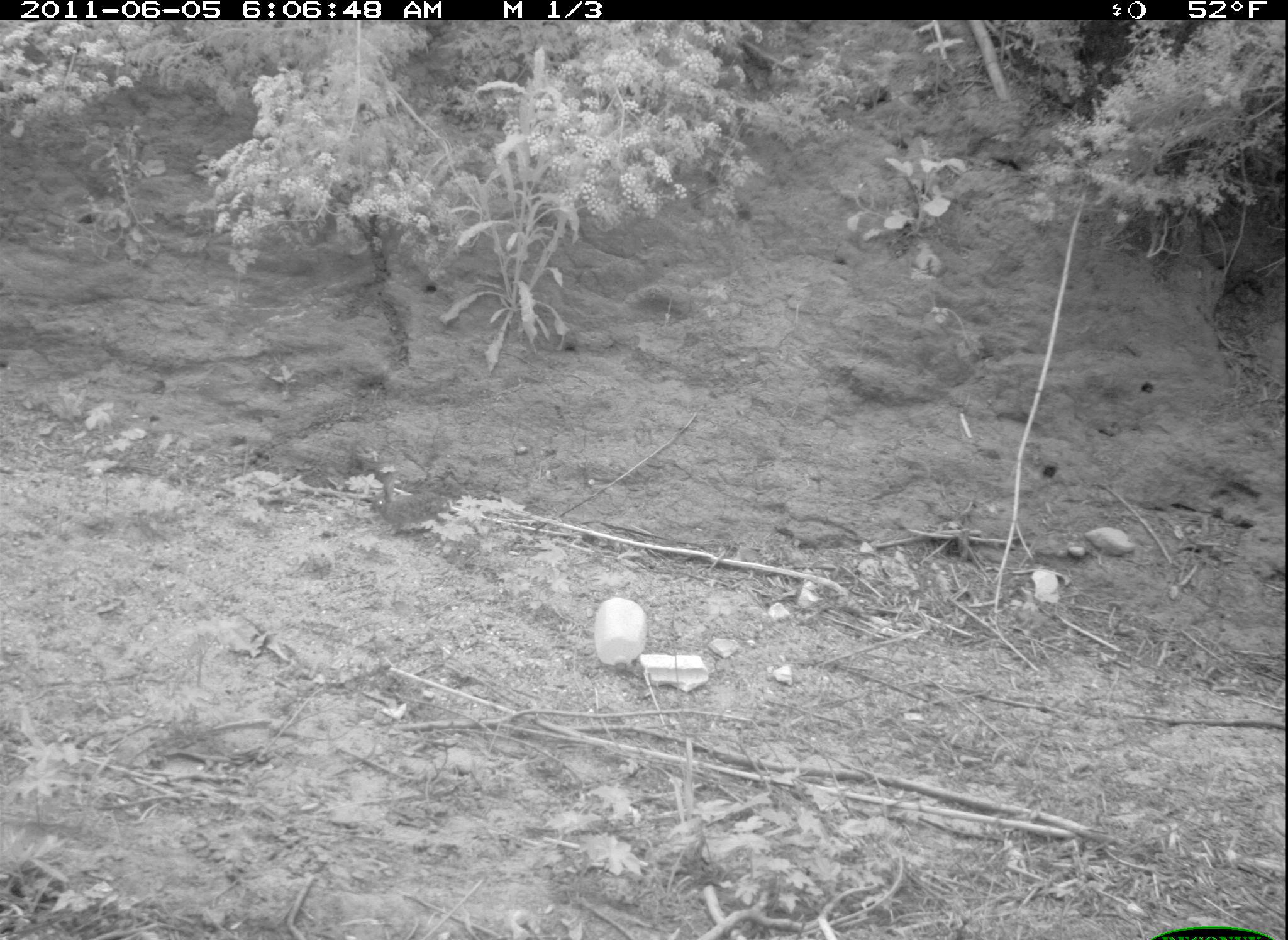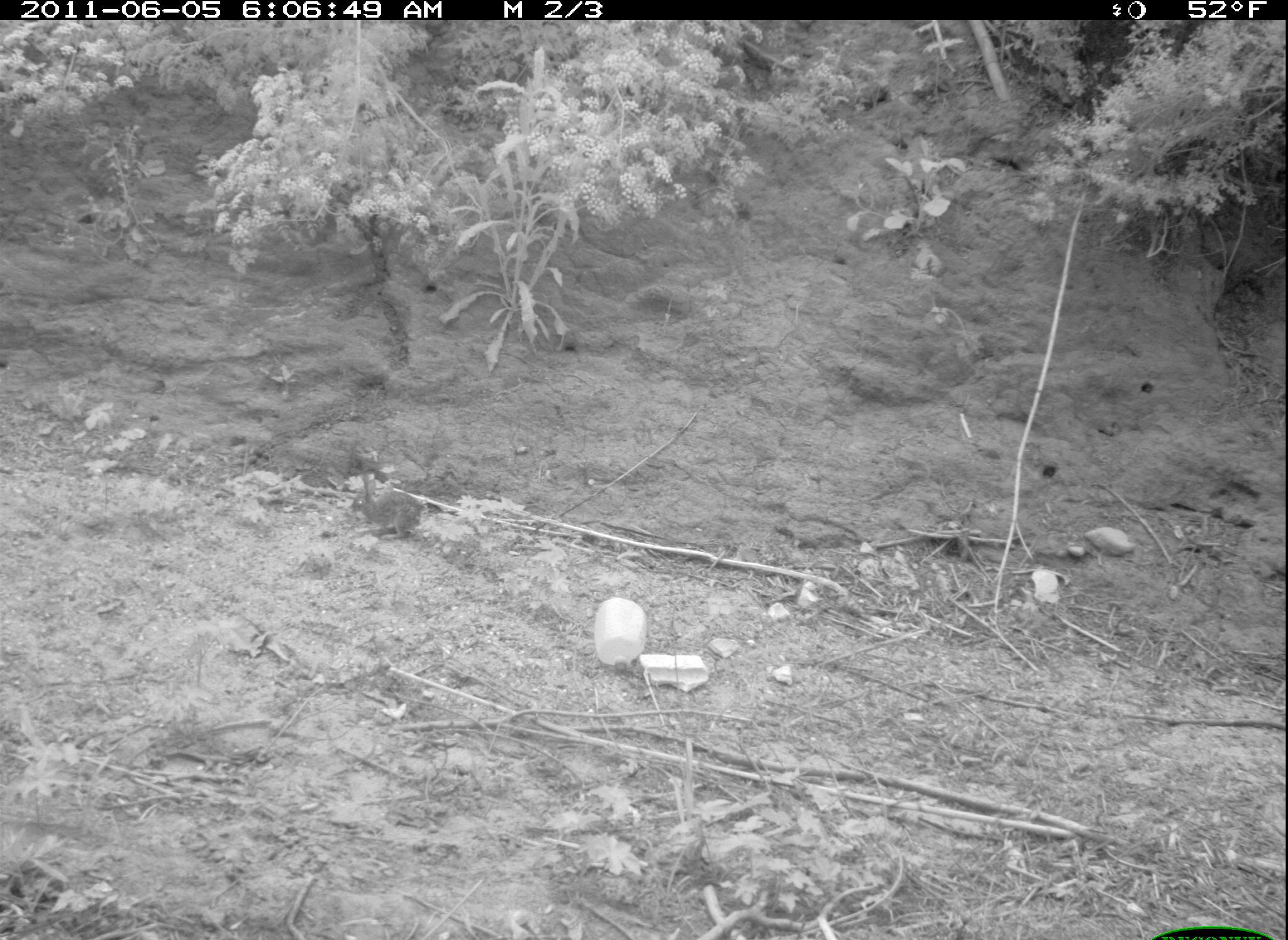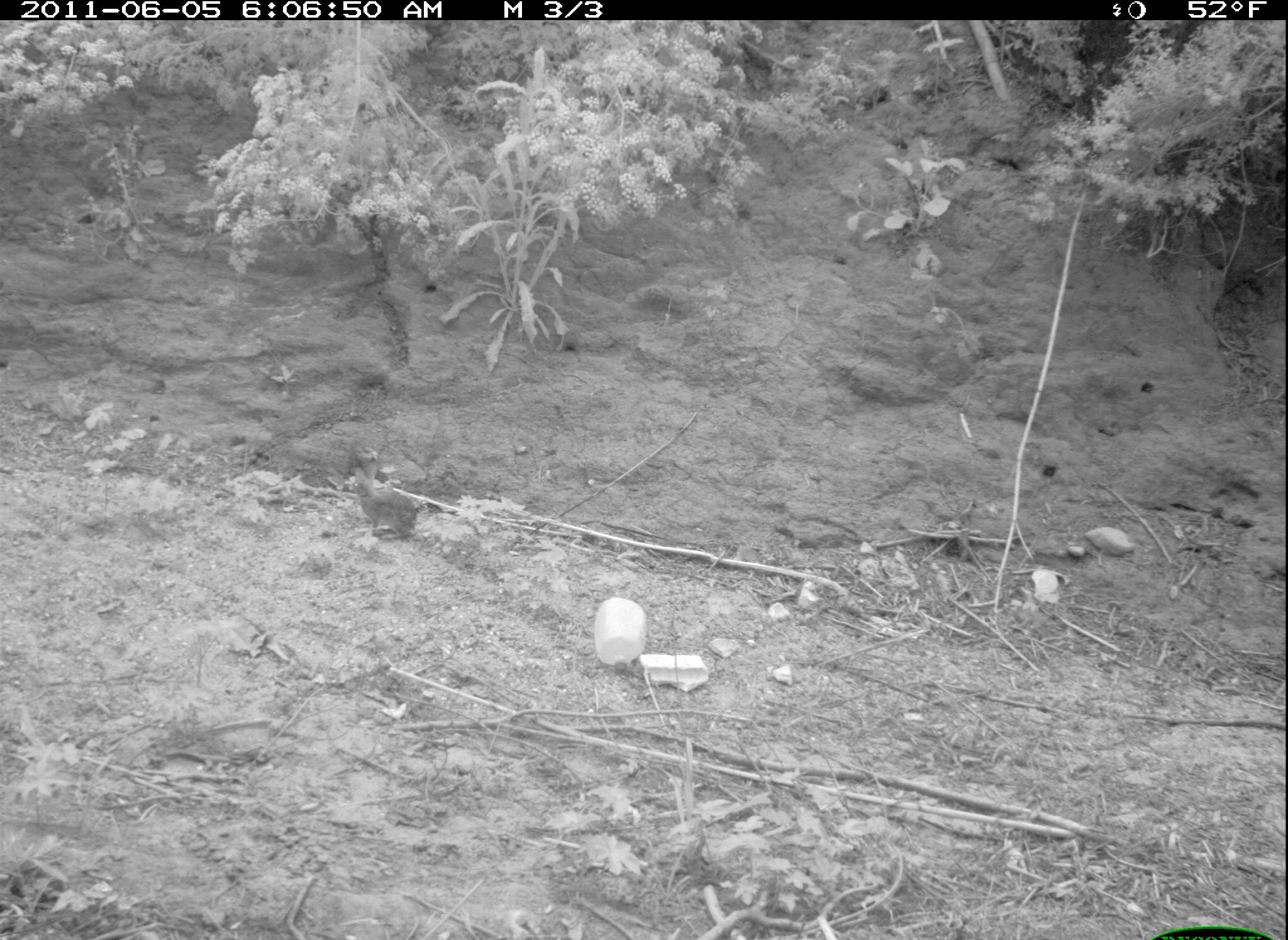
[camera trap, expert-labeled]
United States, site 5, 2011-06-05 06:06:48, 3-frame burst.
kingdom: Animalia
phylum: Chordata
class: Mammalia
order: Lagomorpha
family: Leporidae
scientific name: Leporidae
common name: rabbits and hares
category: rabbit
Rabbit (rabbits and hares) (Leporidae).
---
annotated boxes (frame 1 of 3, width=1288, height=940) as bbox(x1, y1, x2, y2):
rabbit: bbox(366, 469, 451, 536)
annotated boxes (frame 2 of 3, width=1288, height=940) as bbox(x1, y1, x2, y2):
rabbit: bbox(354, 472, 422, 540)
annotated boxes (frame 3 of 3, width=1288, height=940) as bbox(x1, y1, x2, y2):
rabbit: bbox(356, 459, 422, 540)